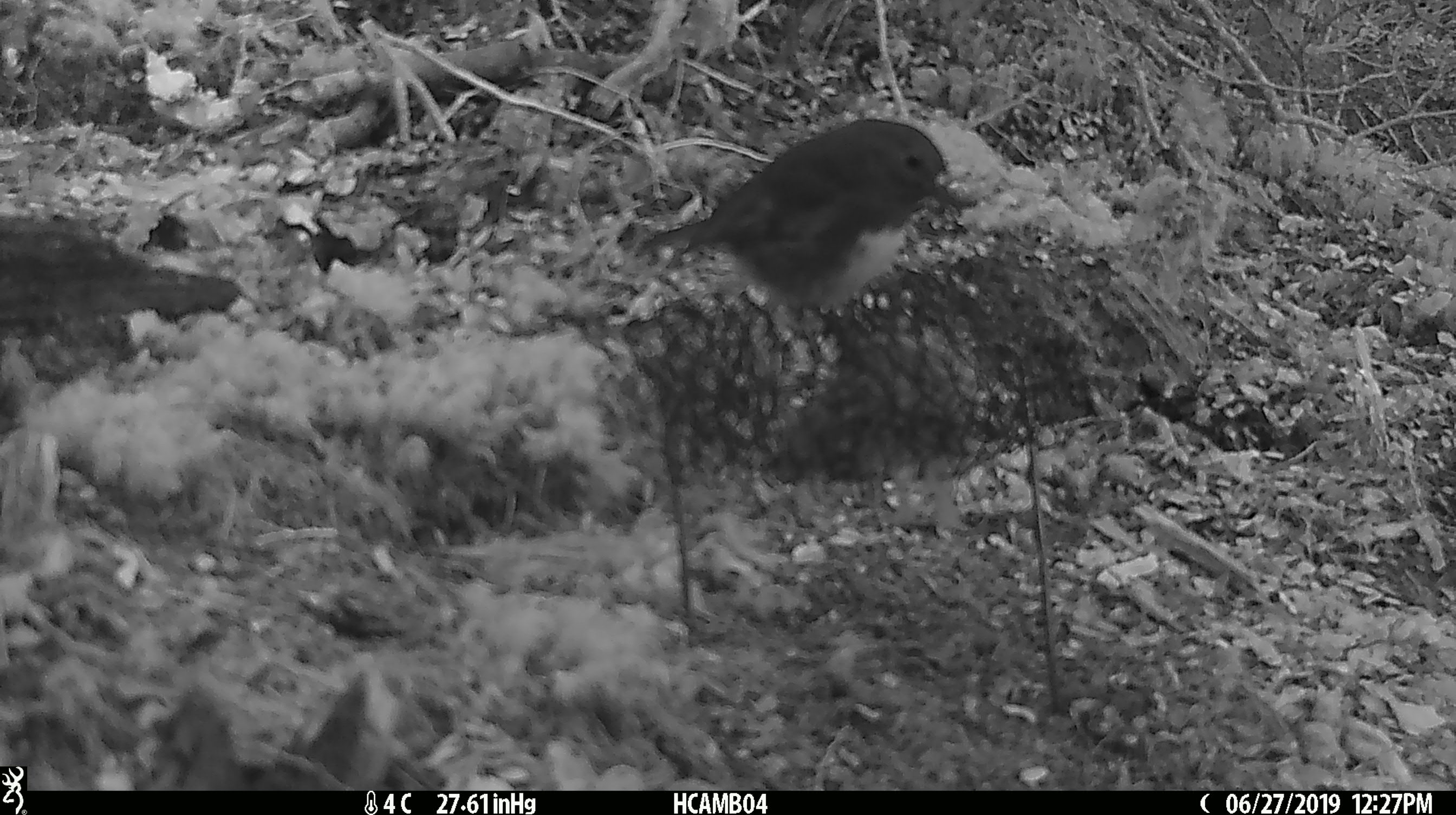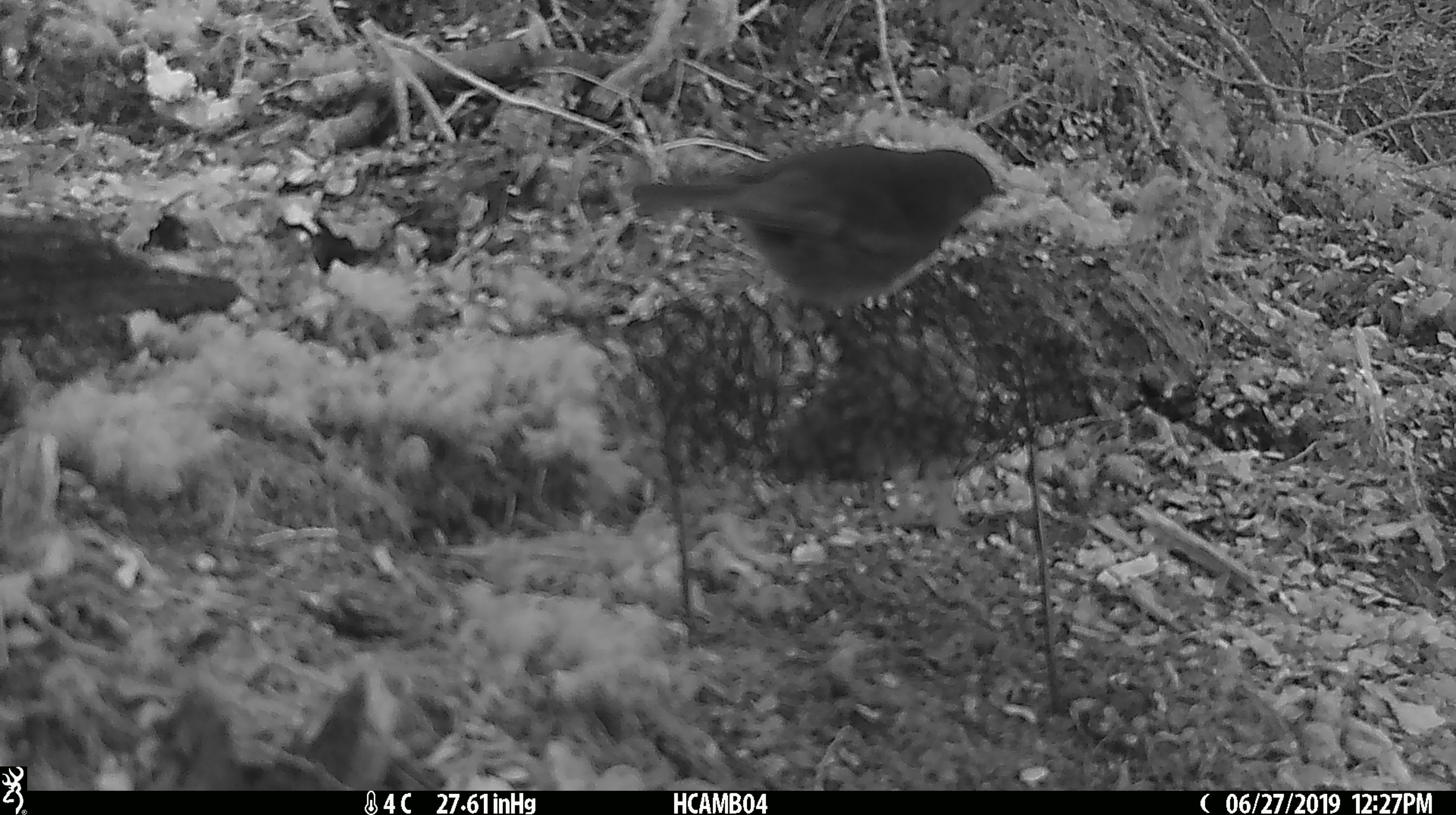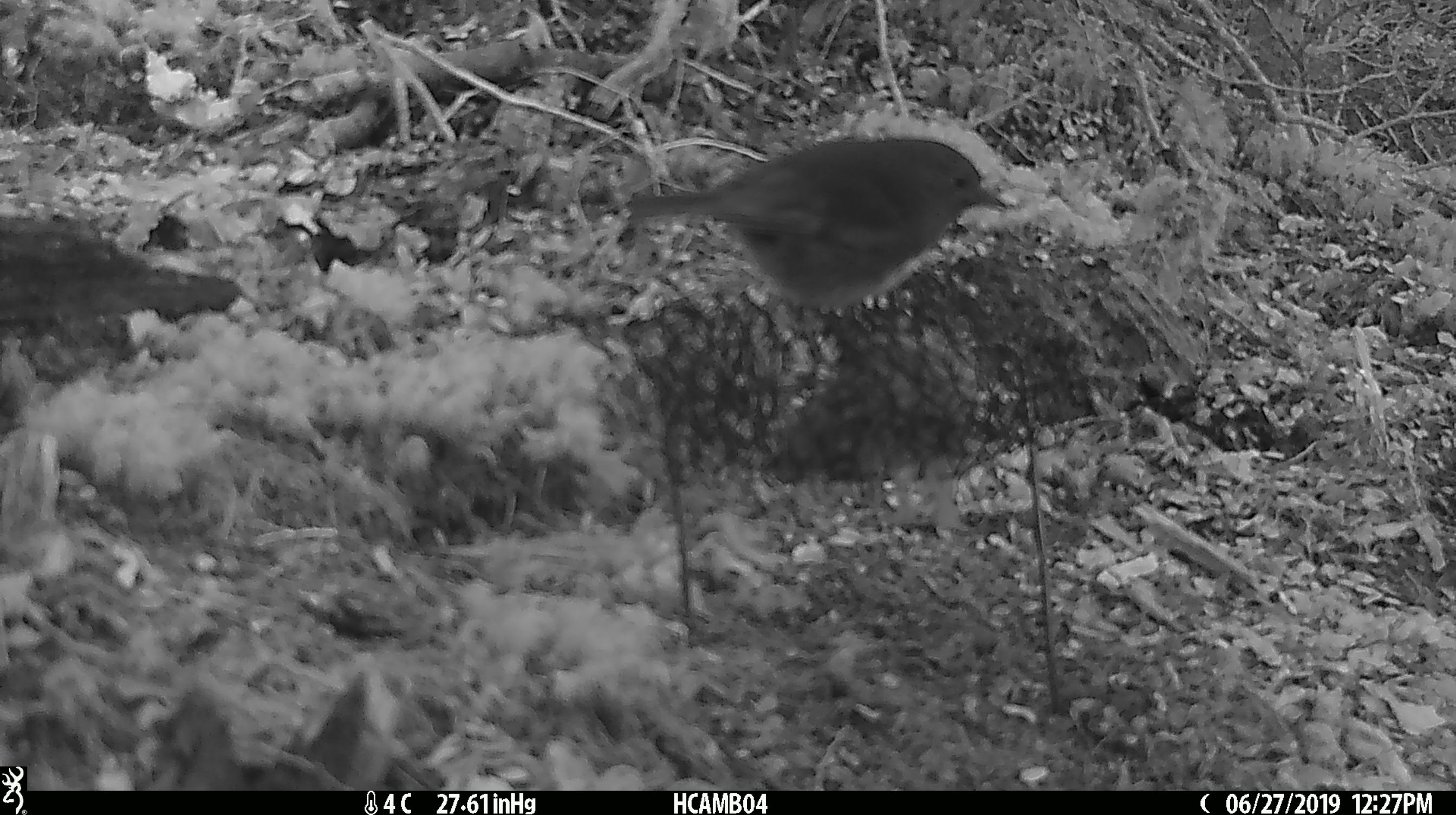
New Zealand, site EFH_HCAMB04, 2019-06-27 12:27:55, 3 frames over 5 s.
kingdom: Animalia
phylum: Chordata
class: Aves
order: Passeriformes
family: Petroicidae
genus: Petroica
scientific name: Petroica australis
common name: new zealand robin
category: robin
Robin (new zealand robin) (Petroica australis).